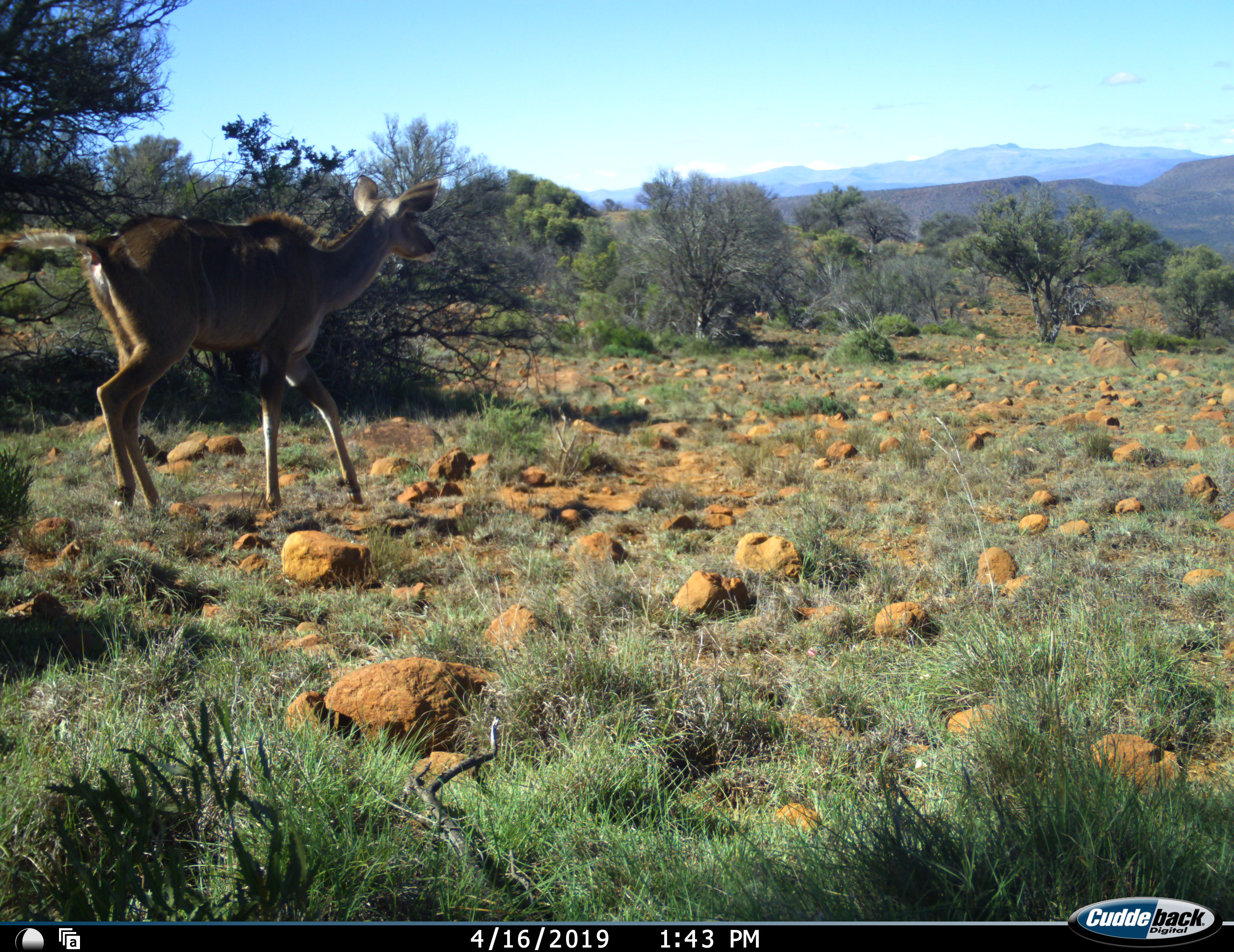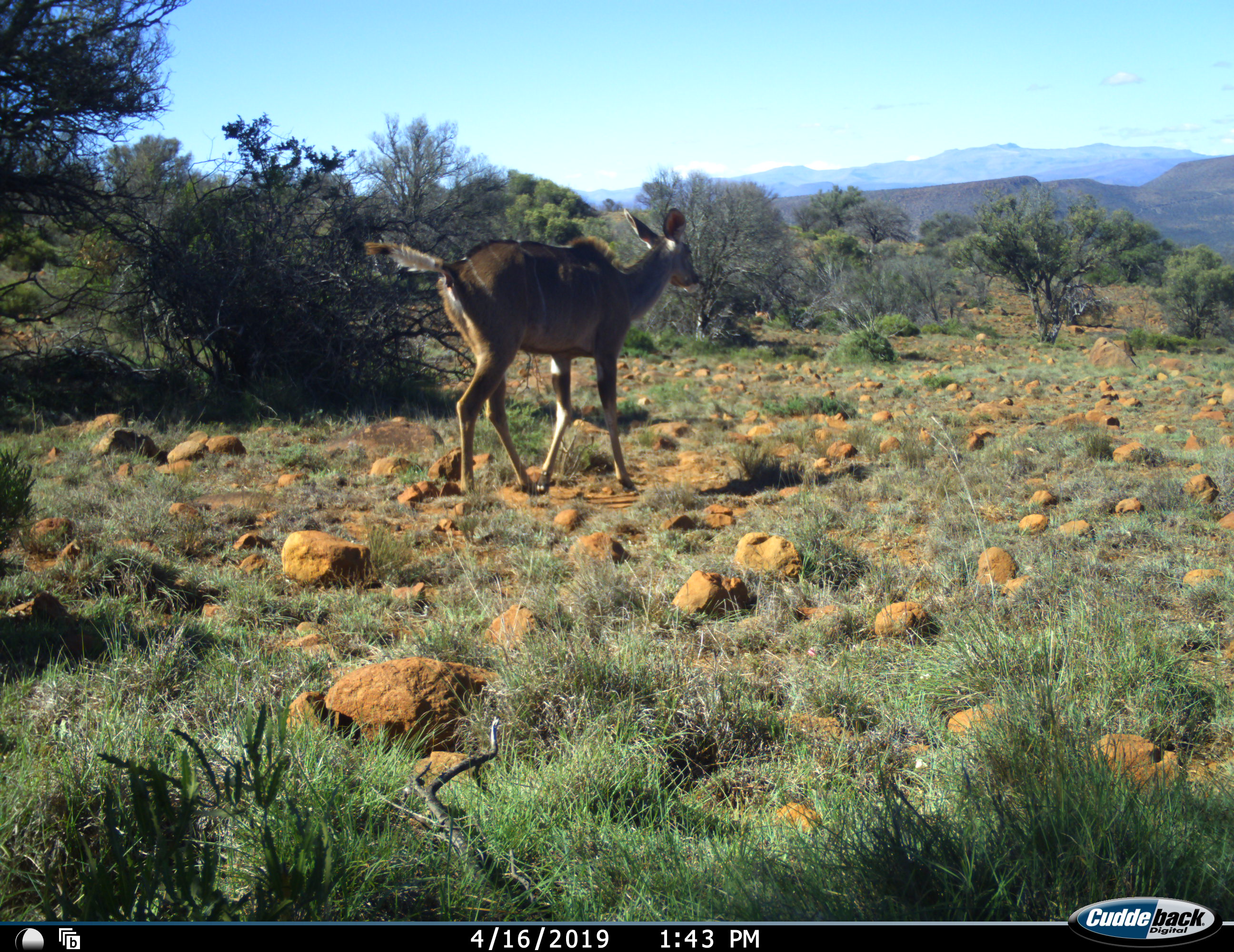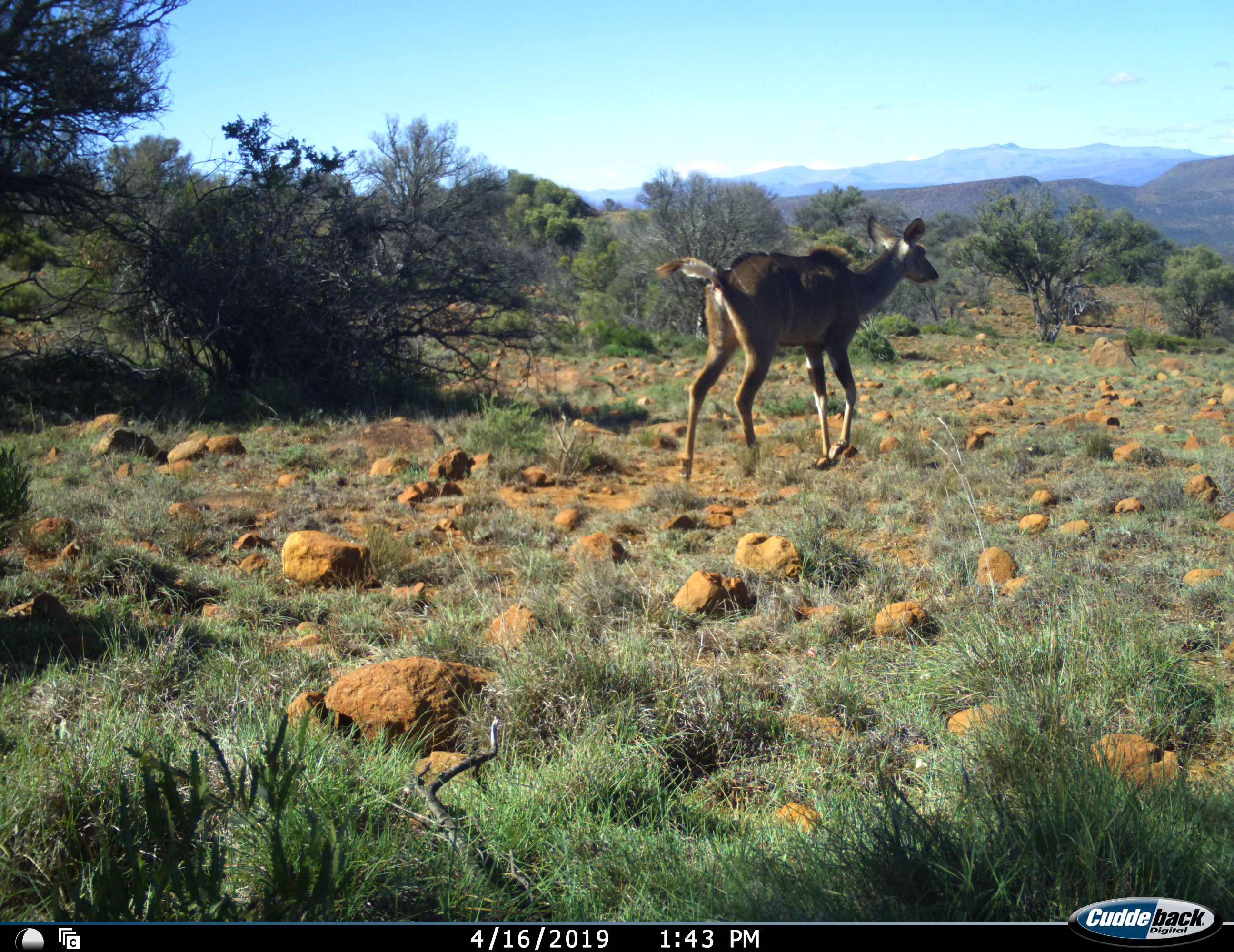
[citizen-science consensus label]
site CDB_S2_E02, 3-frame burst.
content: unidentified animal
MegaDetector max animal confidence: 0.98